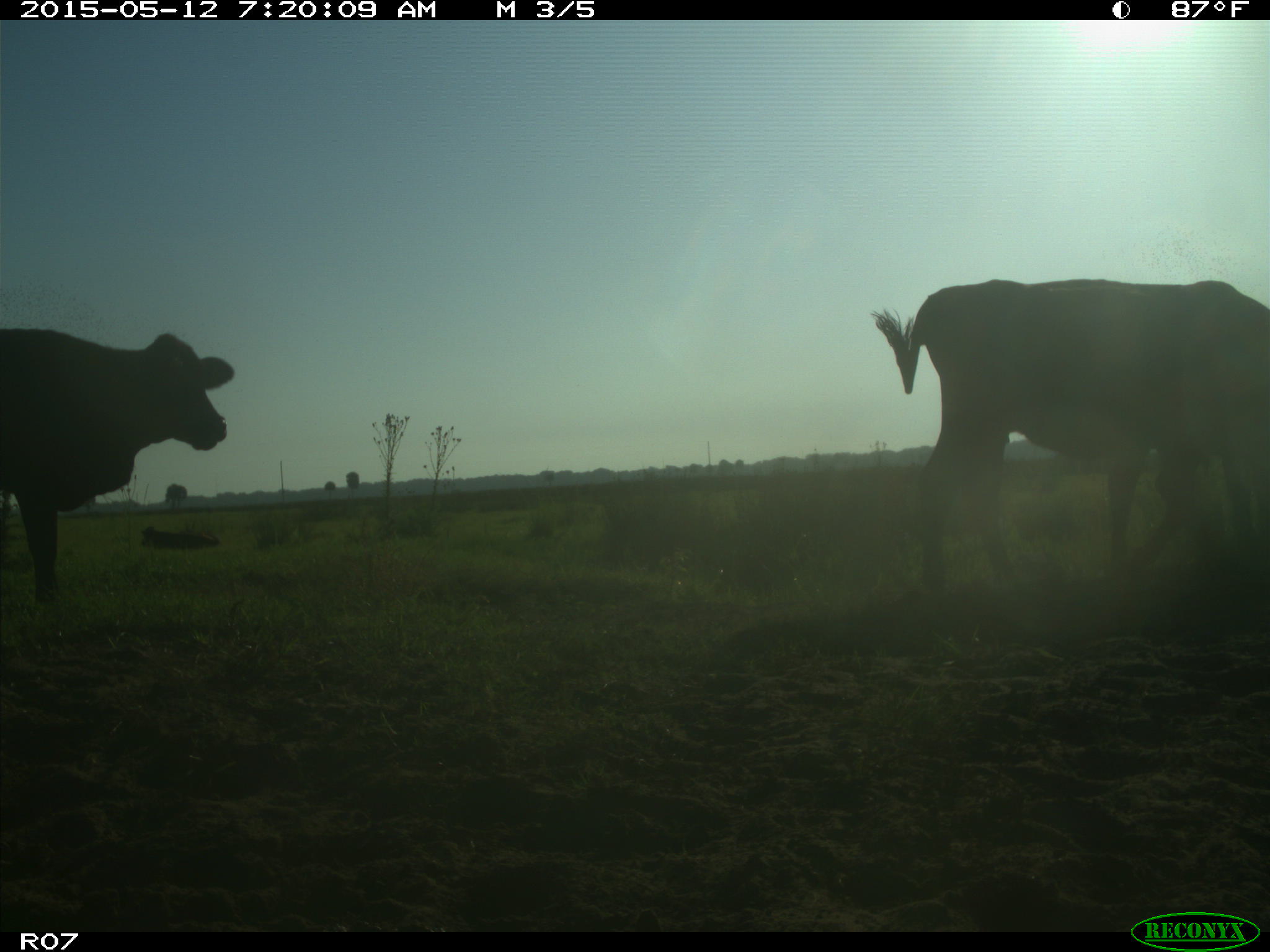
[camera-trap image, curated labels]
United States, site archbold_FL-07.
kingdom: Animalia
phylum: Chordata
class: Mammalia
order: Artiodactyla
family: Bovidae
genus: Bos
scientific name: Bos taurus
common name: domestic cow